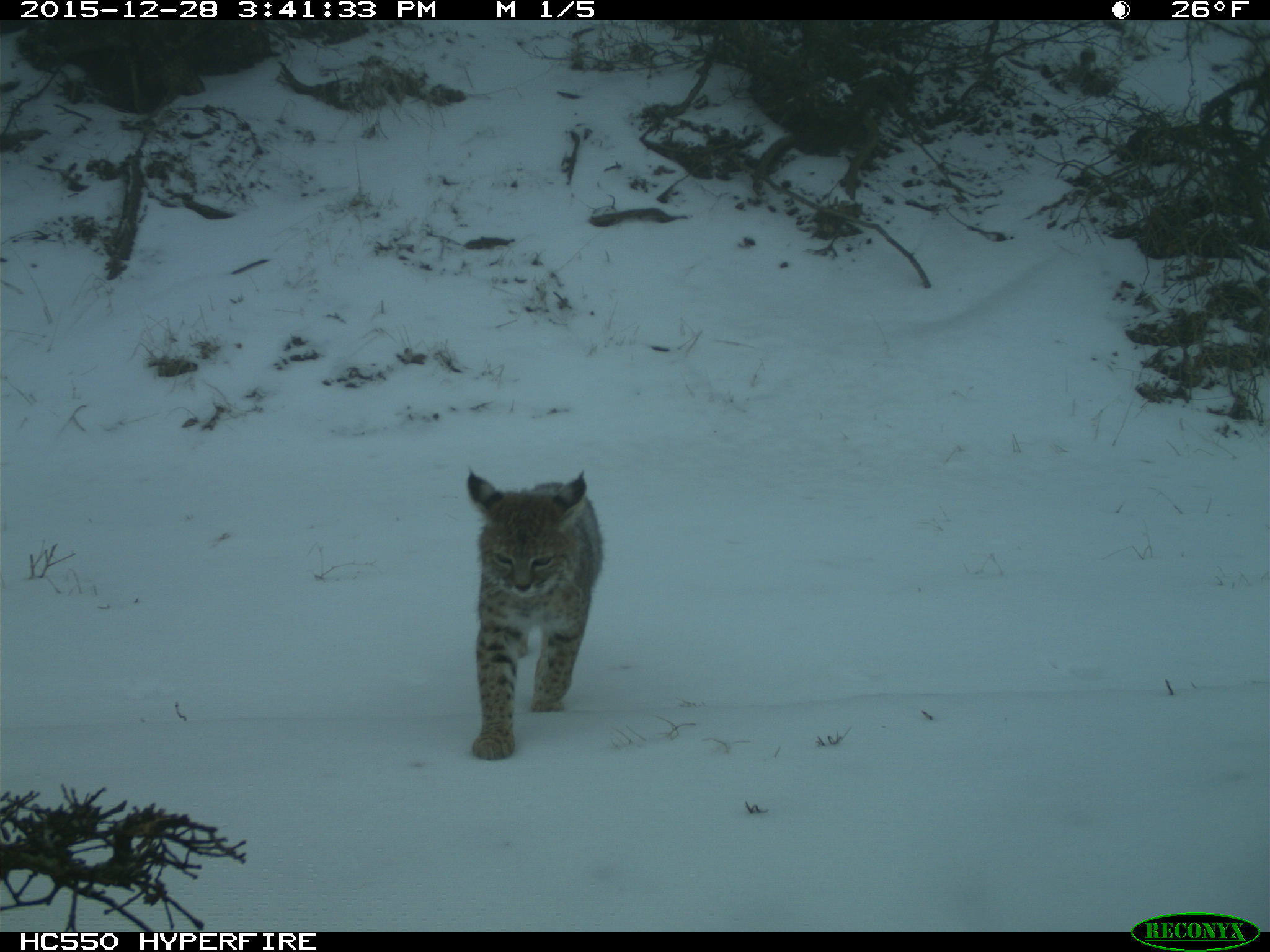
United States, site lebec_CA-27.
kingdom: Animalia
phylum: Chordata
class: Mammalia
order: Carnivora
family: Felidae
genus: Lynx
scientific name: Lynx rufus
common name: bobcat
Lynx rufus (bobcat).